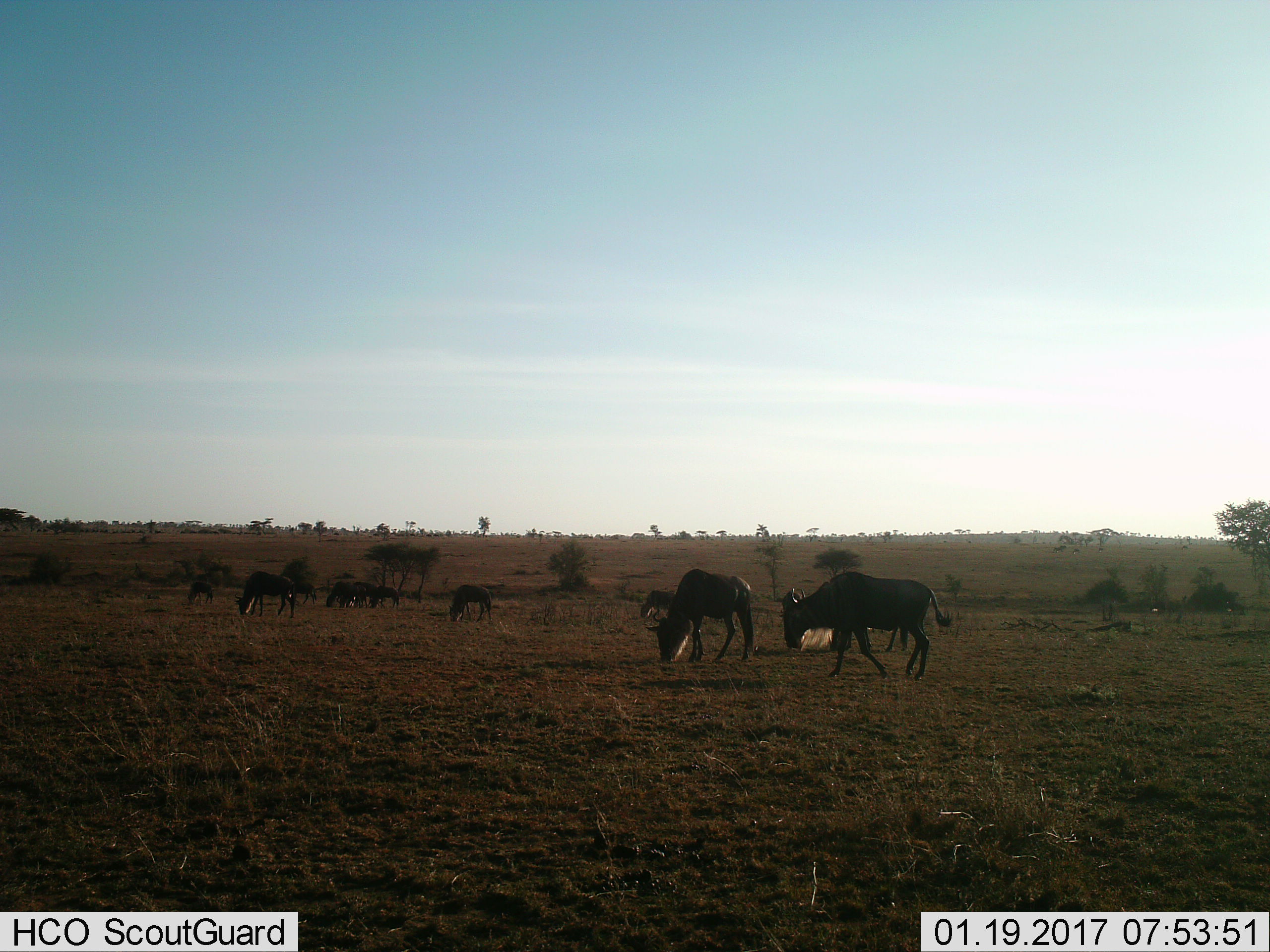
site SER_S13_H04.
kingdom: Animalia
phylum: Chordata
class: Mammalia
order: Artiodactyla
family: Bovidae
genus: Connochaetes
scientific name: Connochaetes taurinus taurinus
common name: blue wildebeest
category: wildebeestblue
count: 11-50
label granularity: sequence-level